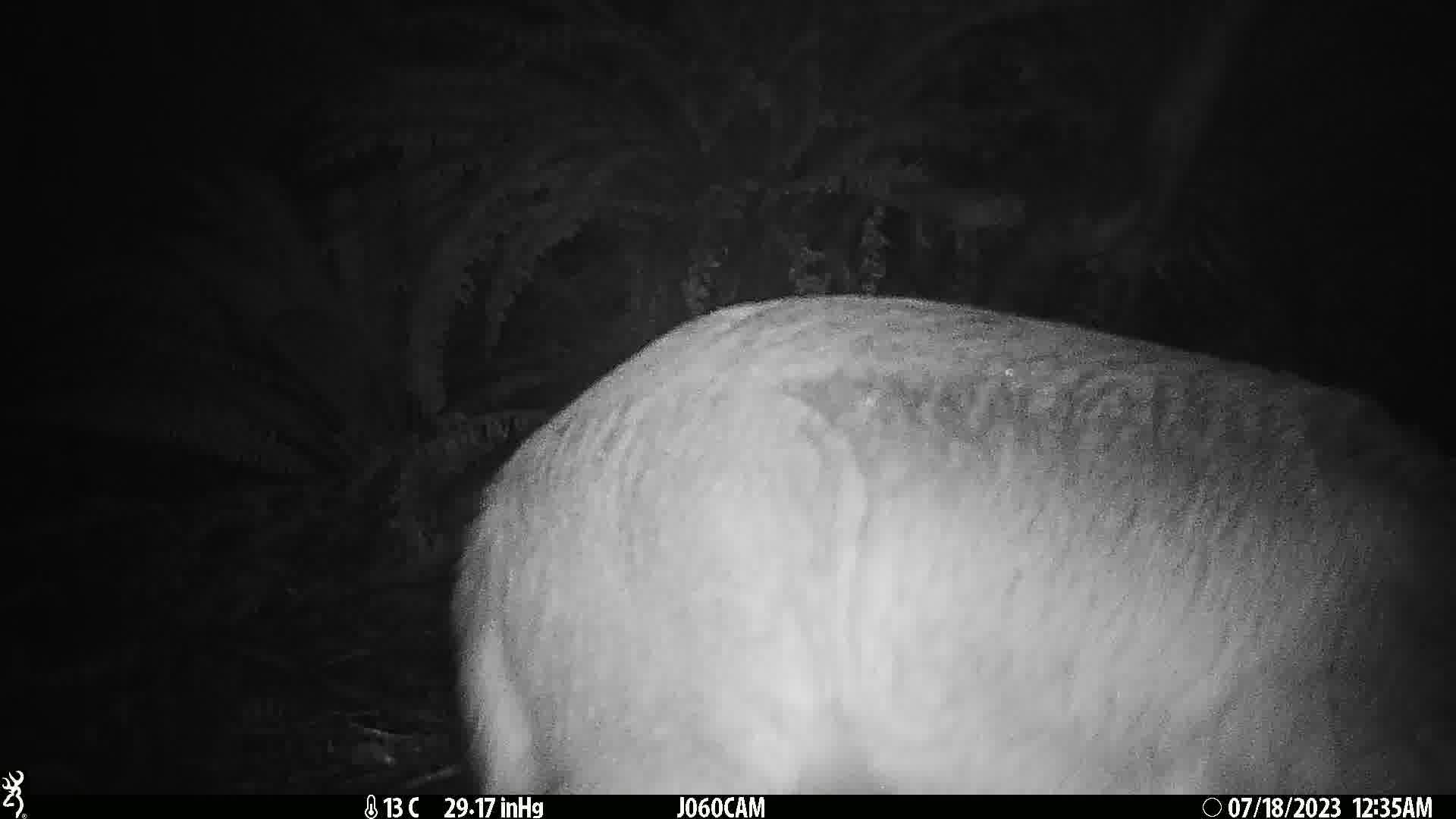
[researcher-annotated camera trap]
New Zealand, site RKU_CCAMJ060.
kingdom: Animalia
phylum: Chordata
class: Mammalia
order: Artiodactyla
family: Cervidae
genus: Odocoileus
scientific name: Odocoileus virginianus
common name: white-tailed deer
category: white tailed deer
White tailed deer (white-tailed deer) (Odocoileus virginianus).